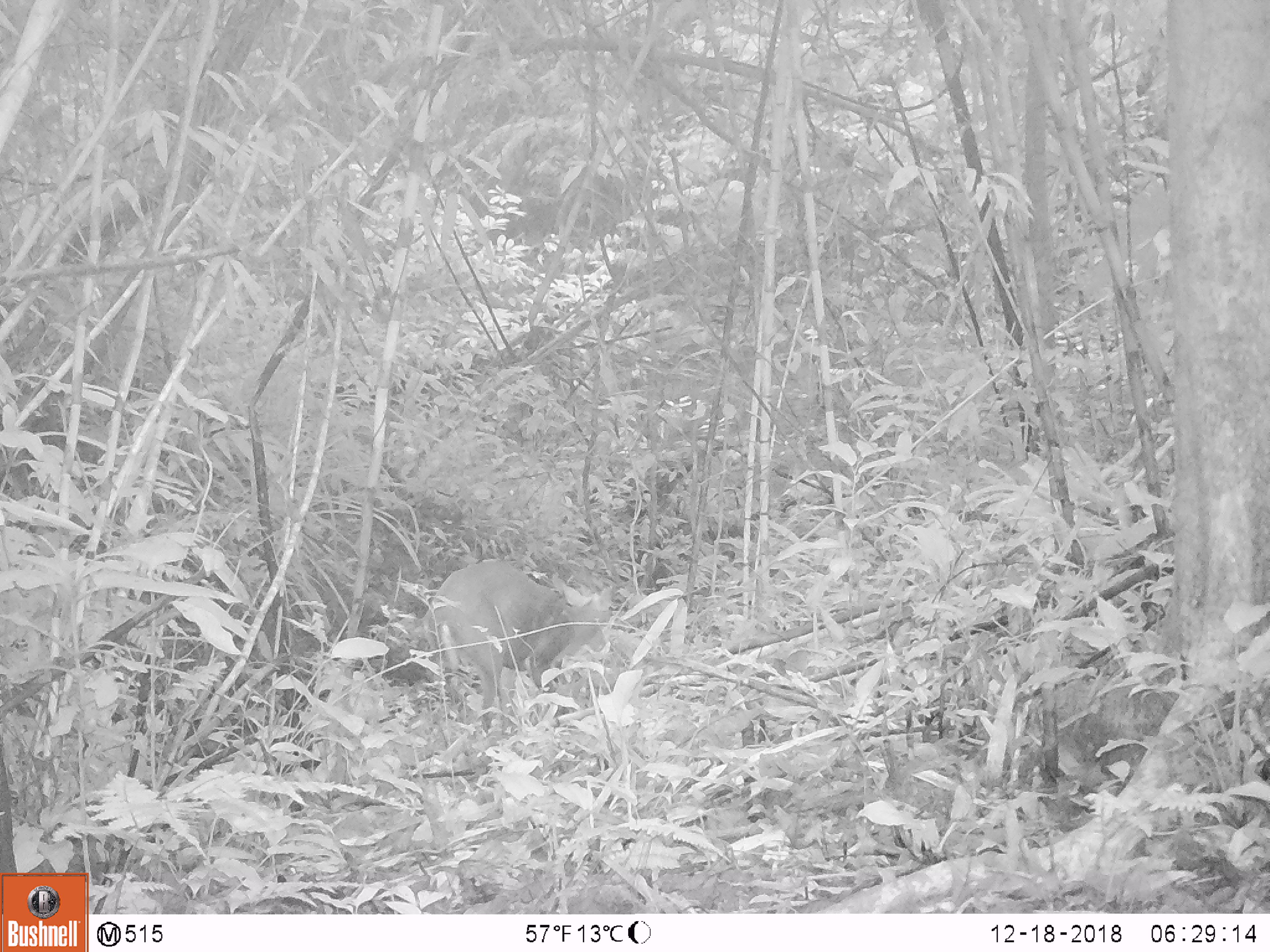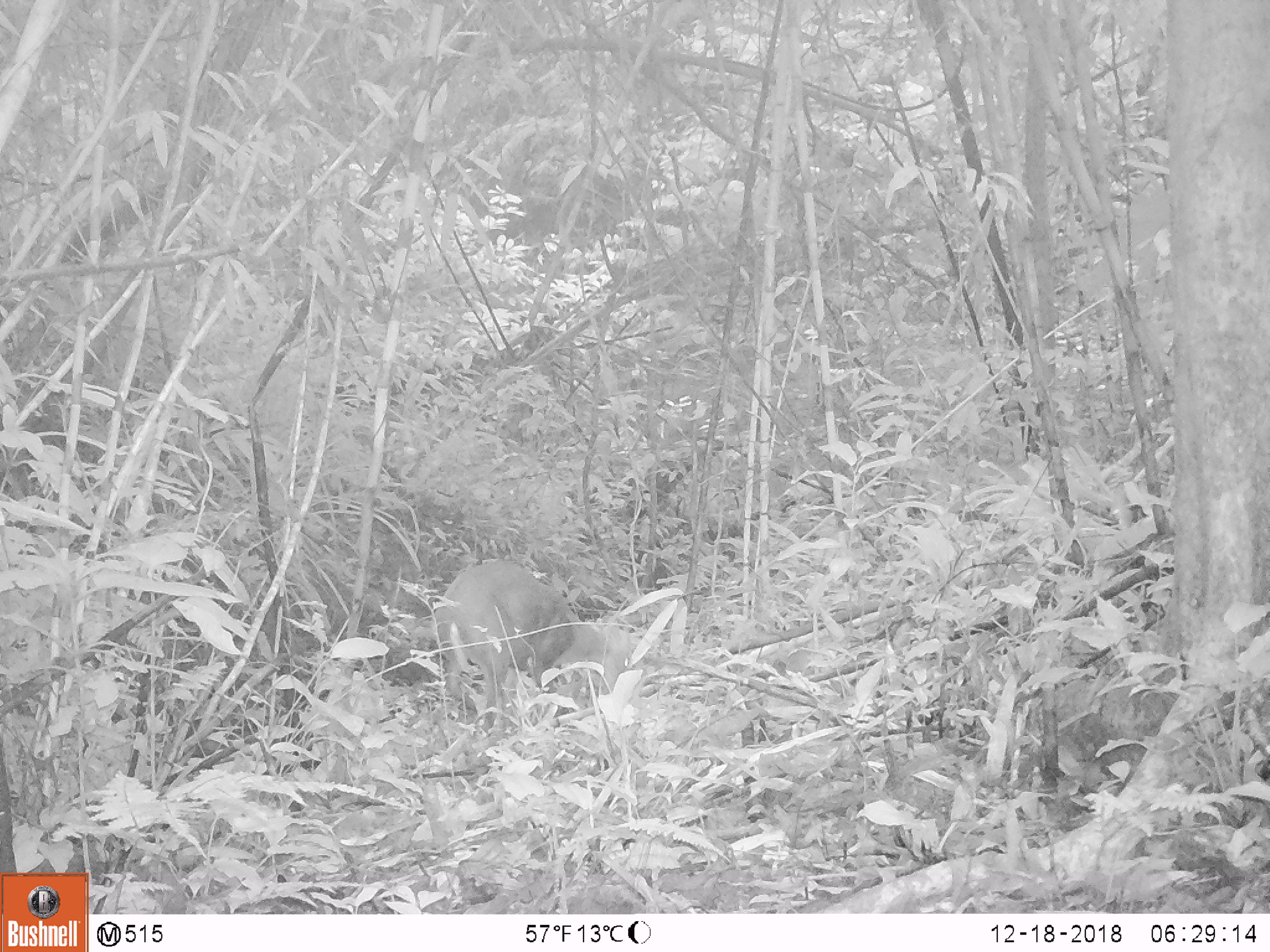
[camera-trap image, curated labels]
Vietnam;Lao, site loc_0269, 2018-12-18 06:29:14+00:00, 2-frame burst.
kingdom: Animalia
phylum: Chordata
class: Mammalia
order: Artiodactyla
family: Cervidae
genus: Muntiacus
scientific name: Muntiacus rooseveltorum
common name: roosevelt's muntjac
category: roosevelts muntjac group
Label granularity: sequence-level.